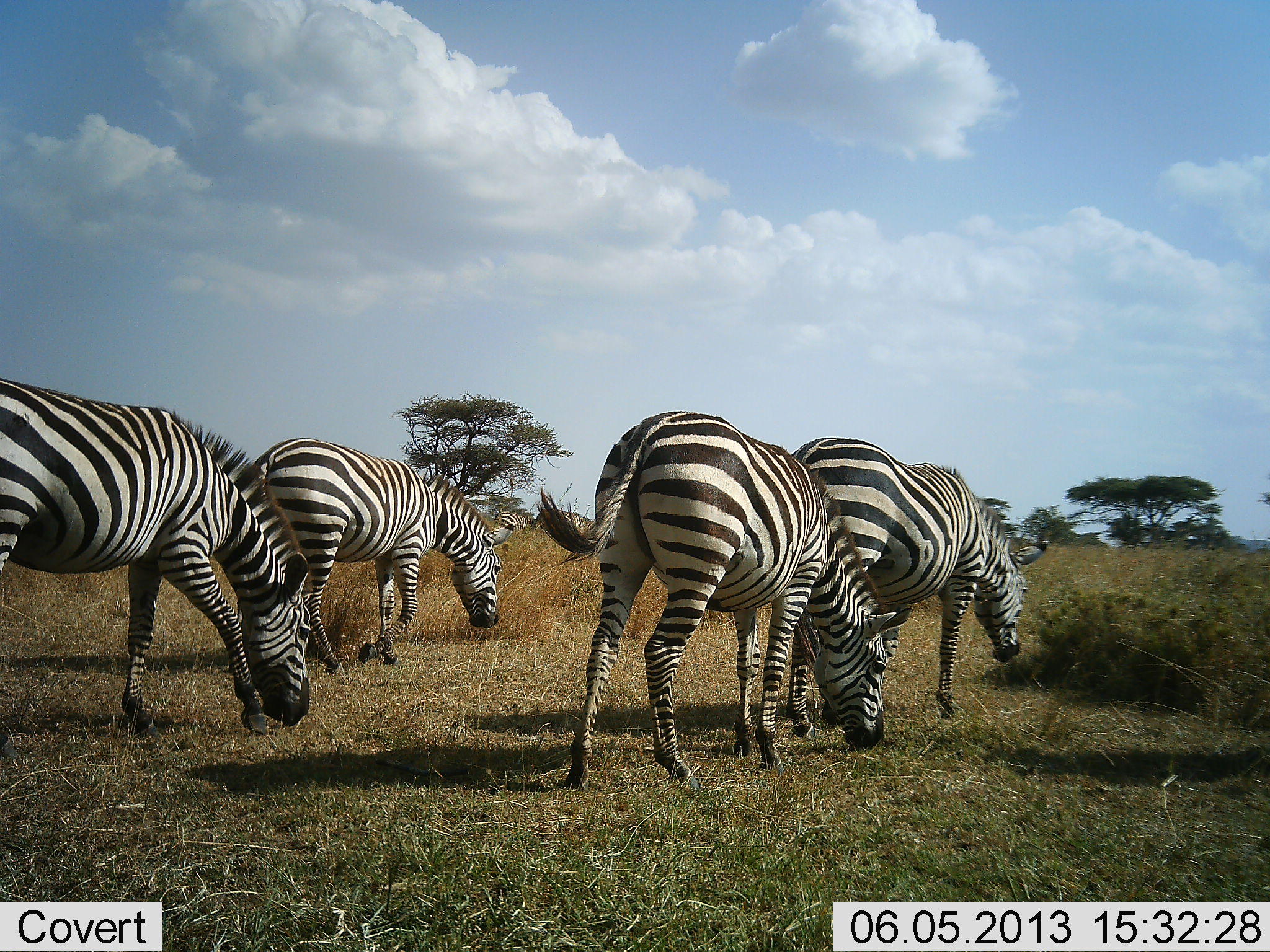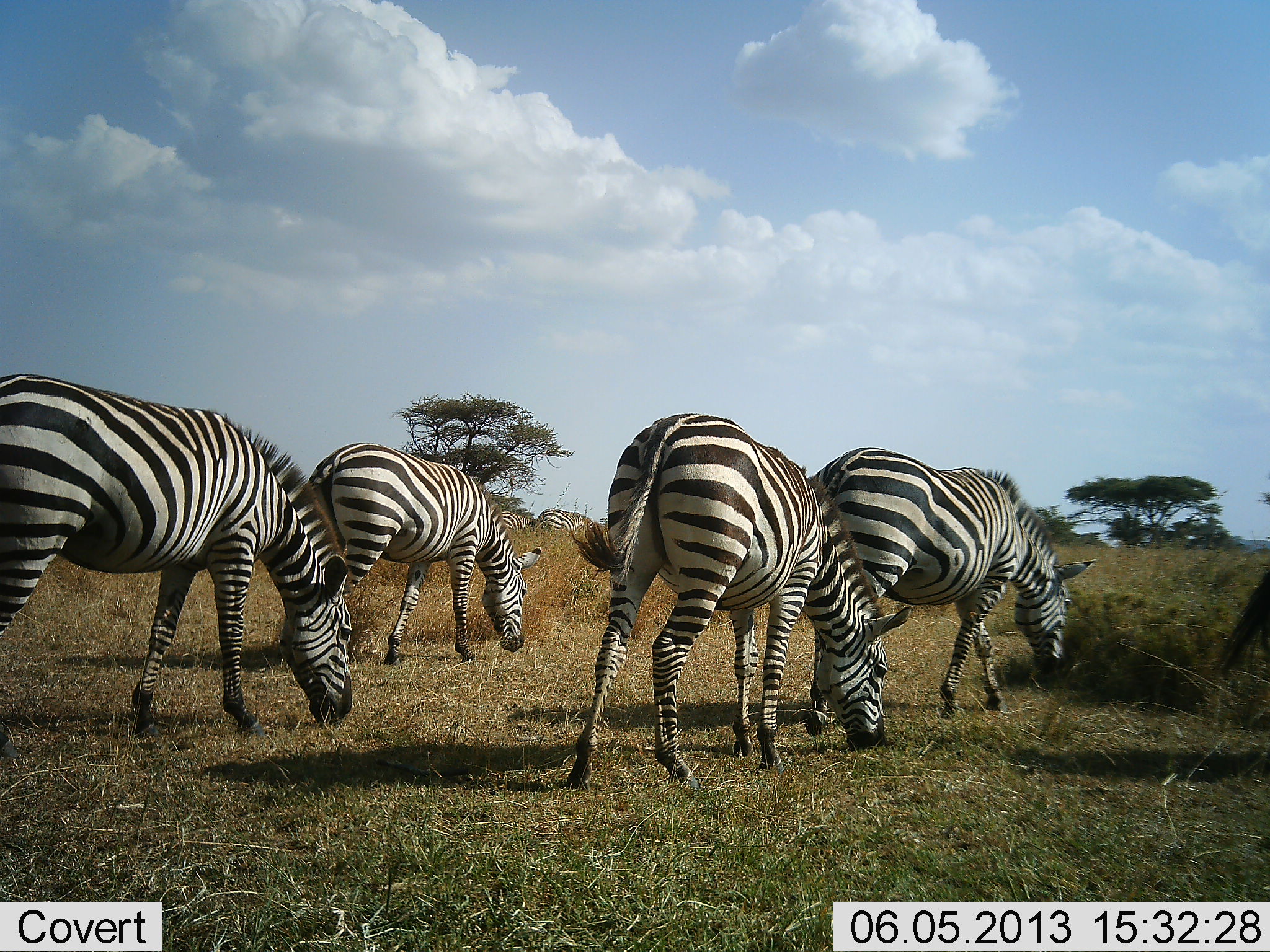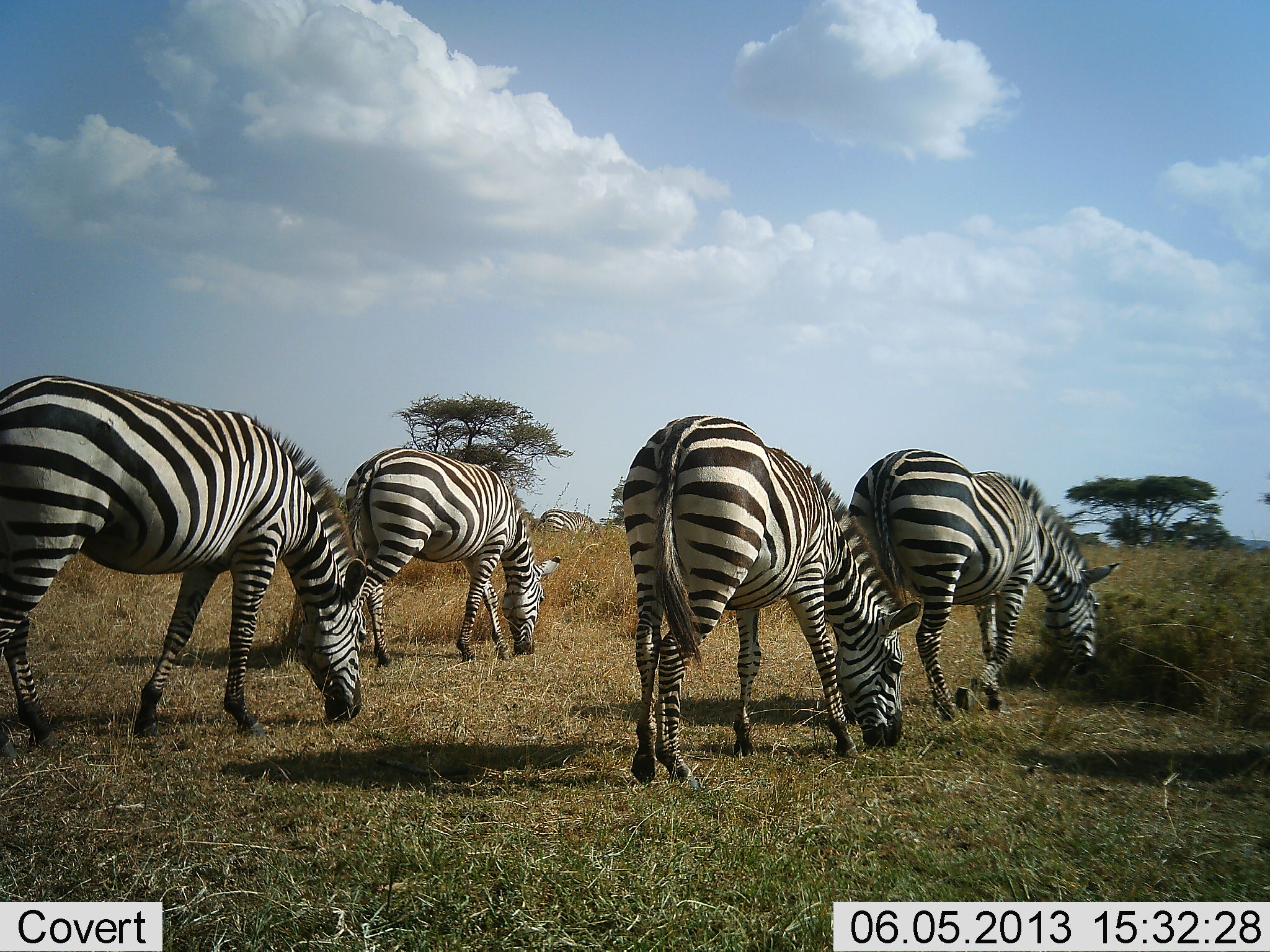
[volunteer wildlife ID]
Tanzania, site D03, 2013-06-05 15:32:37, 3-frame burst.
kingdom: Animalia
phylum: Chordata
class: Mammalia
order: Perissodactyla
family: Equidae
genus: Equus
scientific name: Equus quagga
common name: plains zebra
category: zebra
Zebra (plains zebra) (Equus quagga), count 5. Behavior (volunteer vote fractions): standing 17%, resting 0%, moving 59%, interacting 0%. Young present (vote fraction): 2%. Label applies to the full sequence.